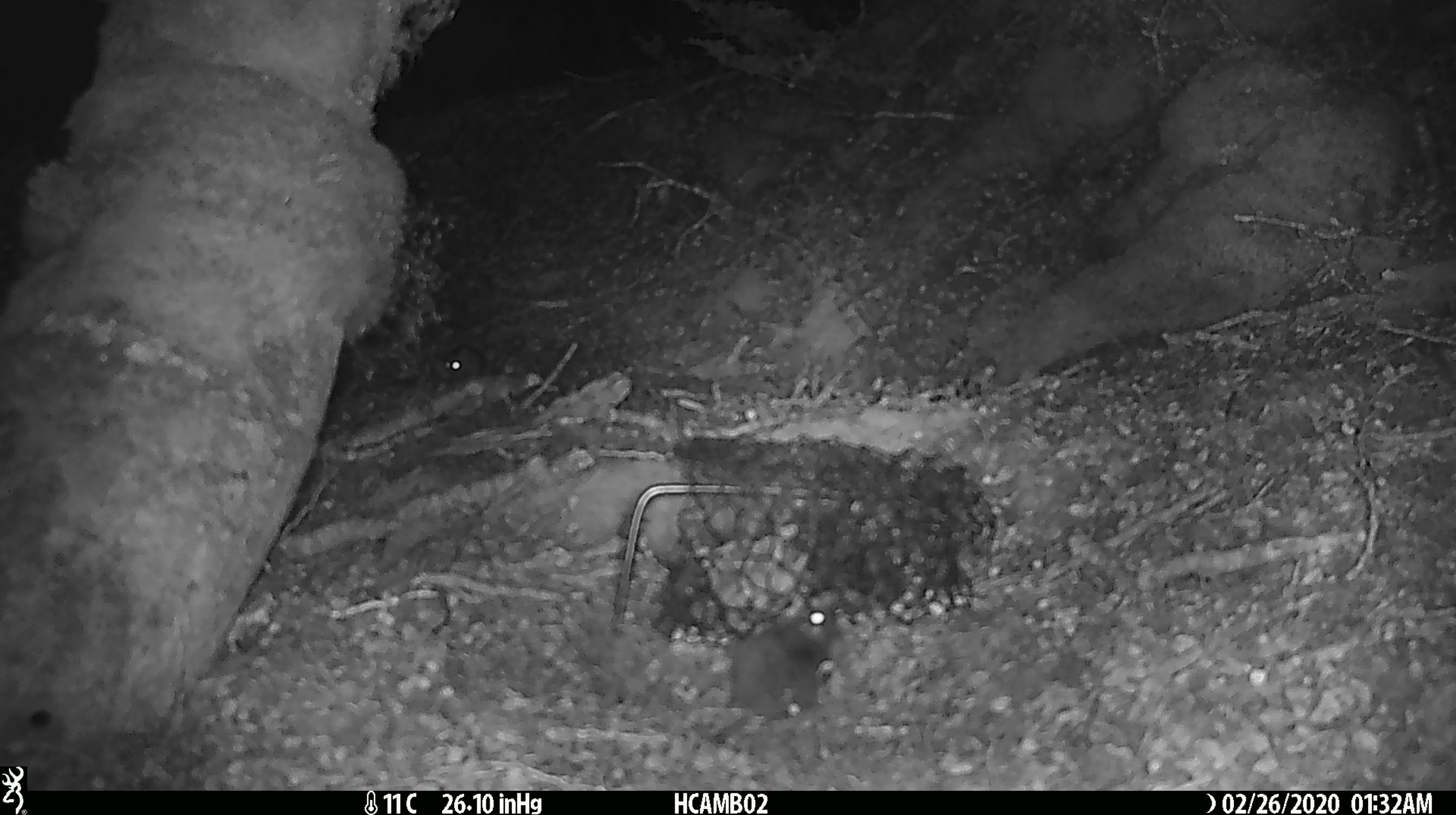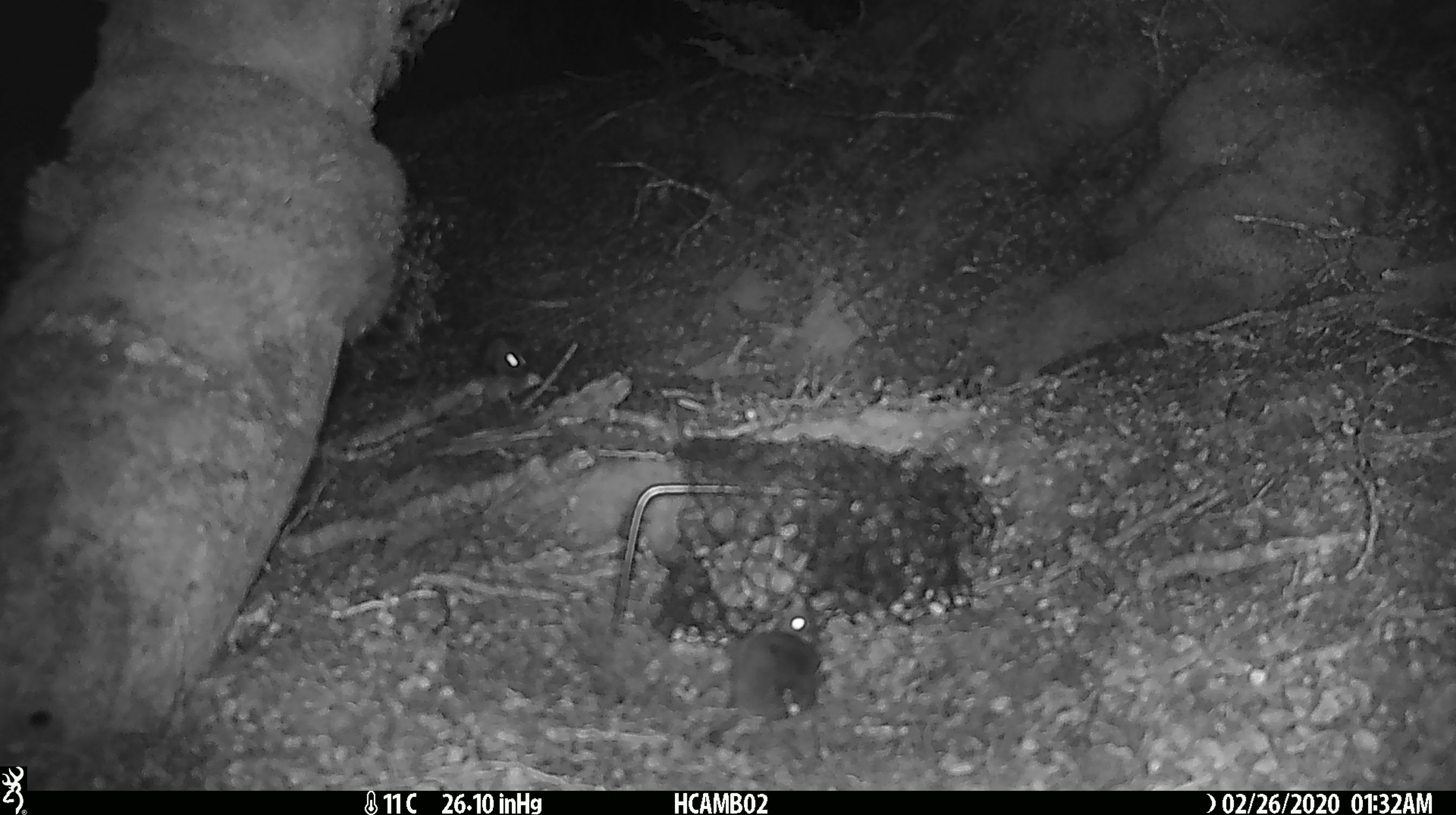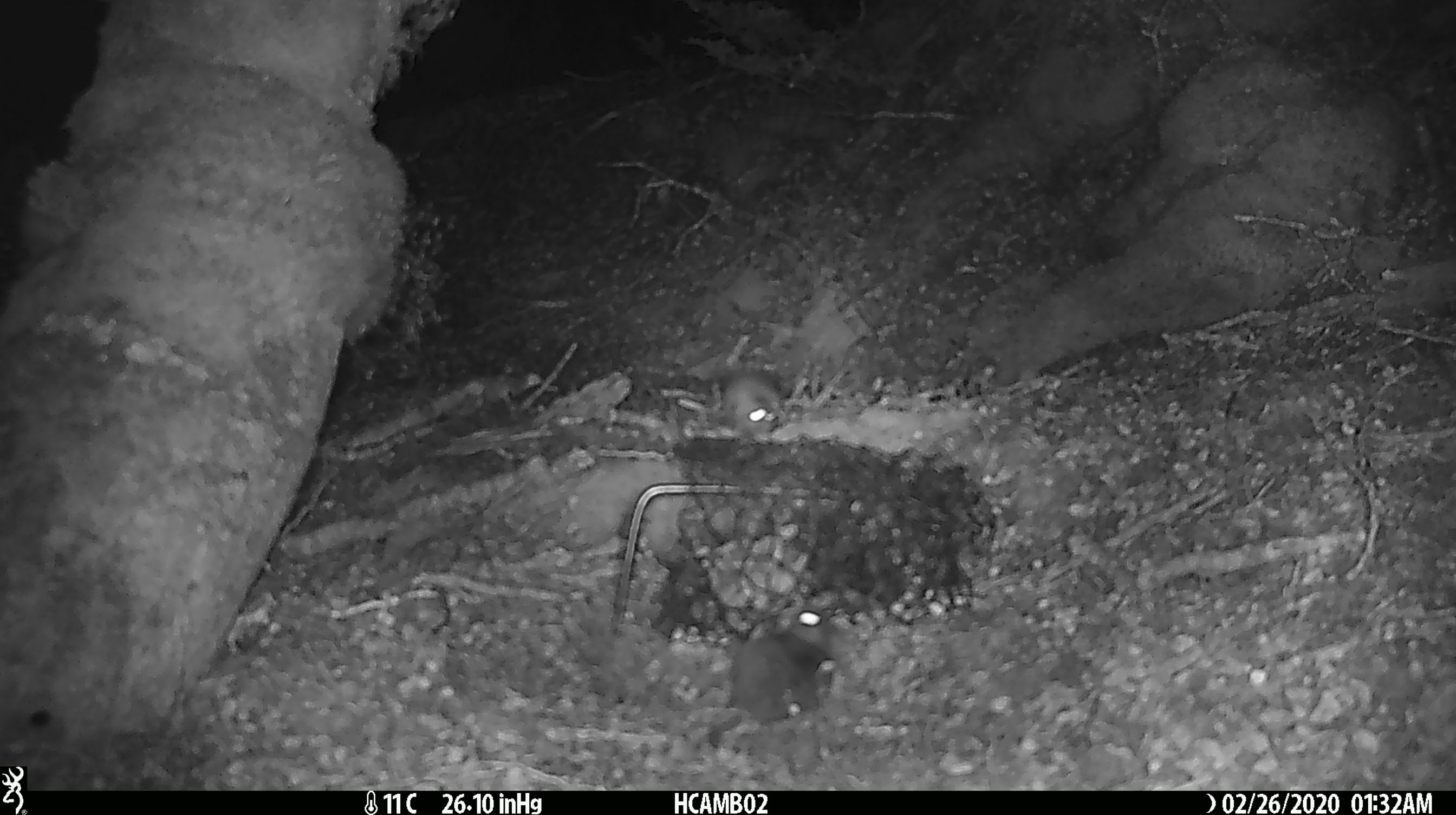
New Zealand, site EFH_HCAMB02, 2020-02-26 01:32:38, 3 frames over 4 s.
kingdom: Animalia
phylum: Chordata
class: Mammalia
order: Rodentia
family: Muridae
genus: Mus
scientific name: Mus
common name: mouse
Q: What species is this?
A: Mouse (Mus).